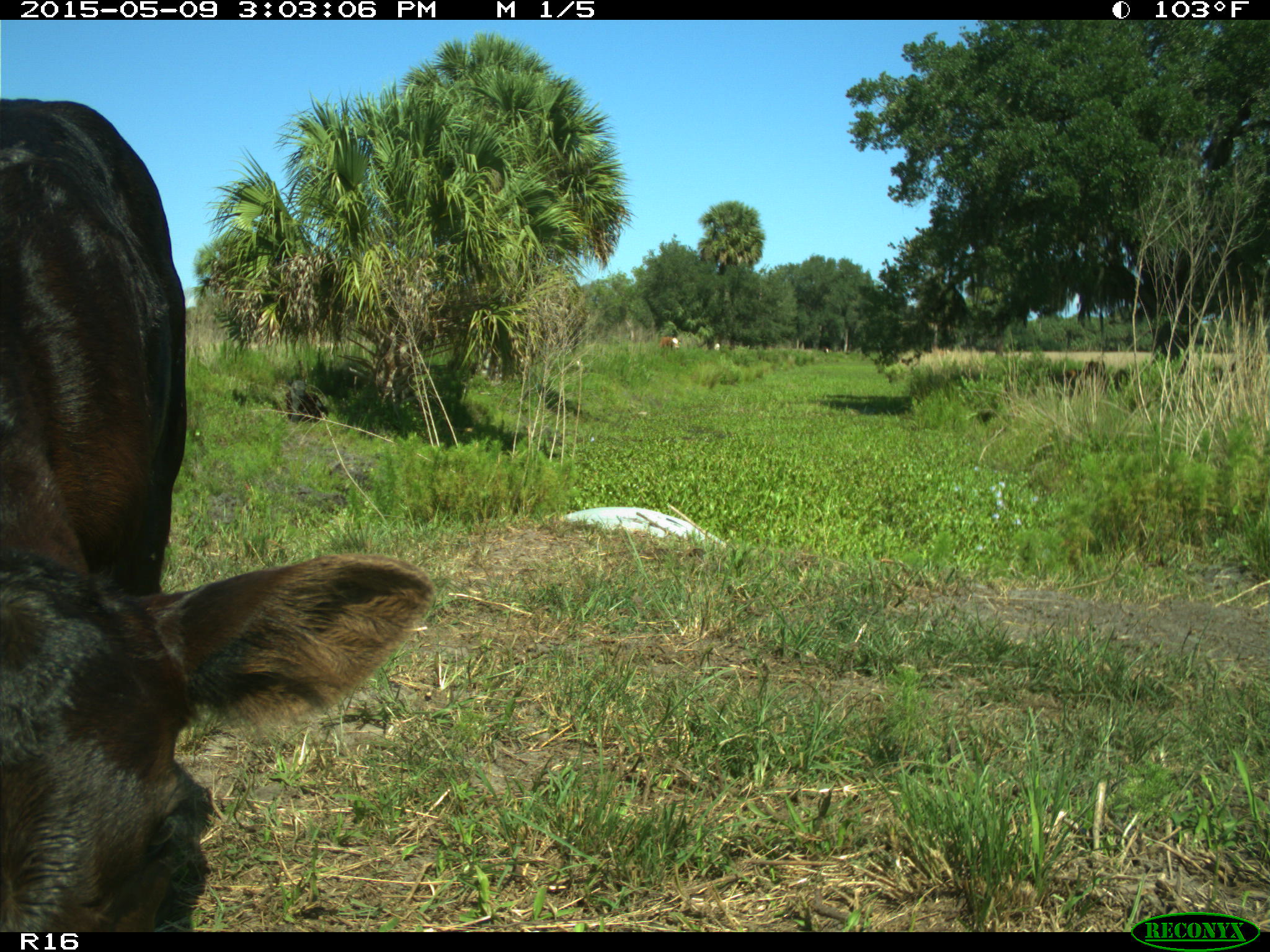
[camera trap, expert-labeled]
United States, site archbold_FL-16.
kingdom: Animalia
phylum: Chordata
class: Mammalia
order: Artiodactyla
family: Bovidae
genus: Bos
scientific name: Bos taurus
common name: domestic cow